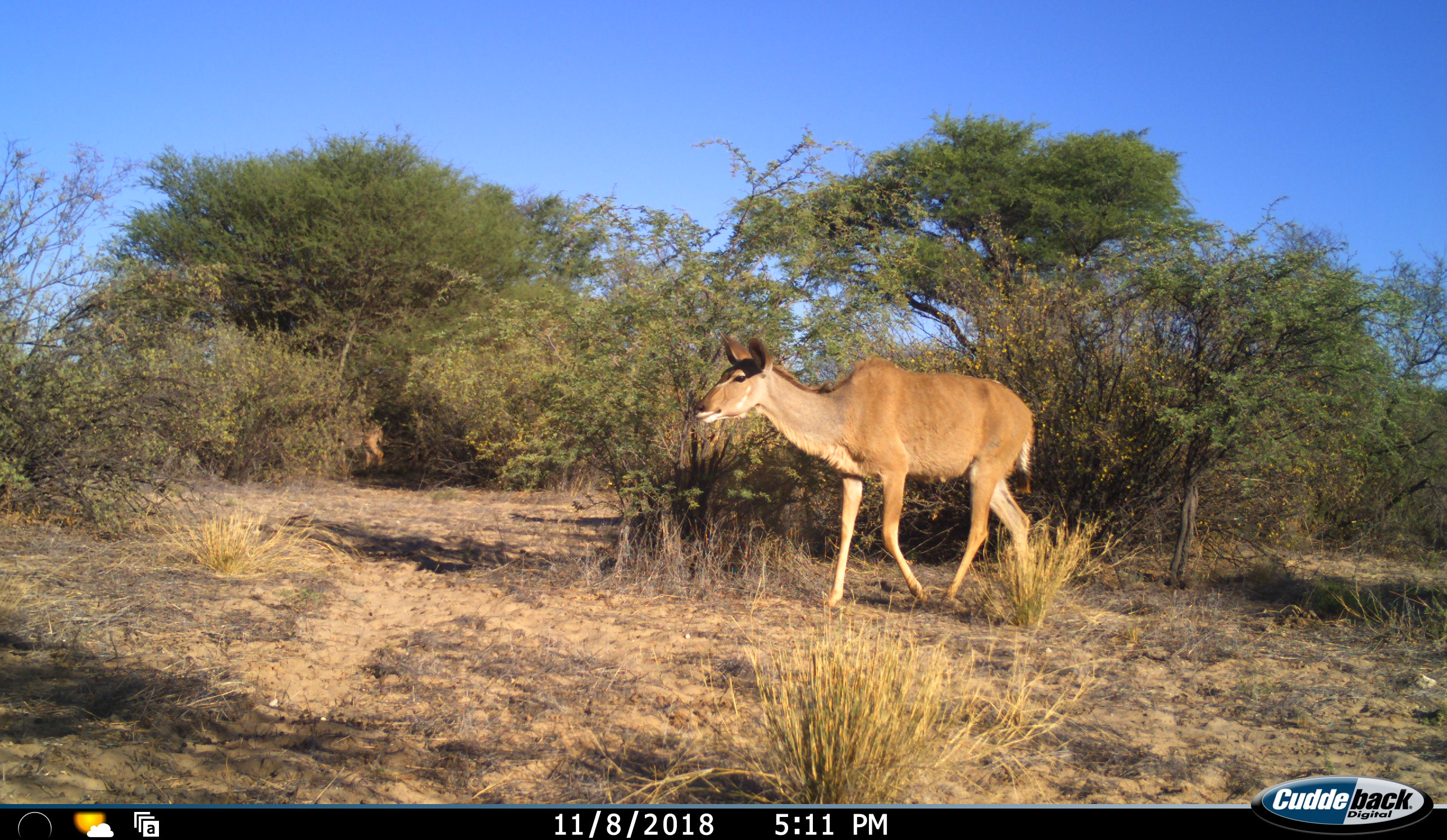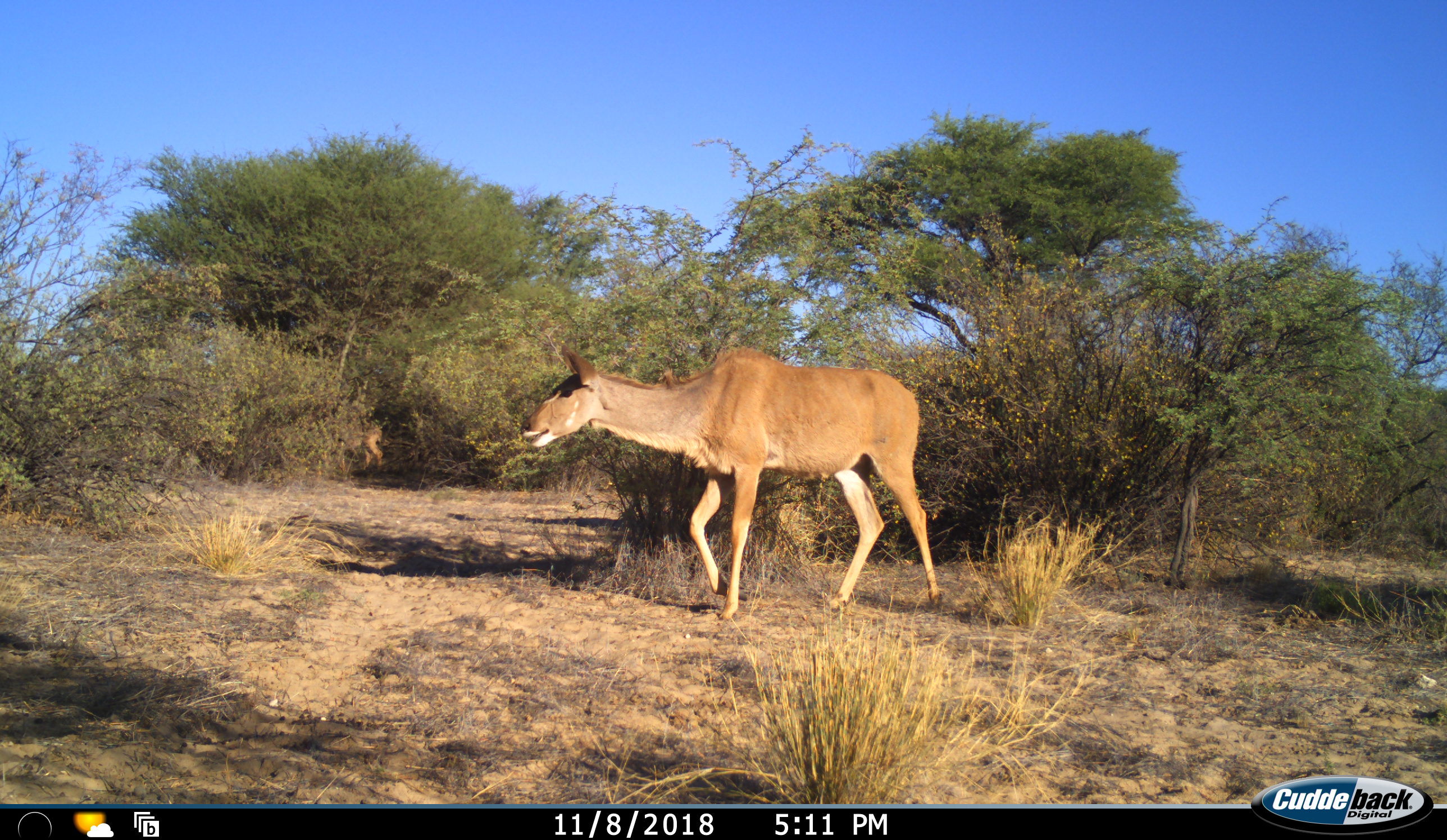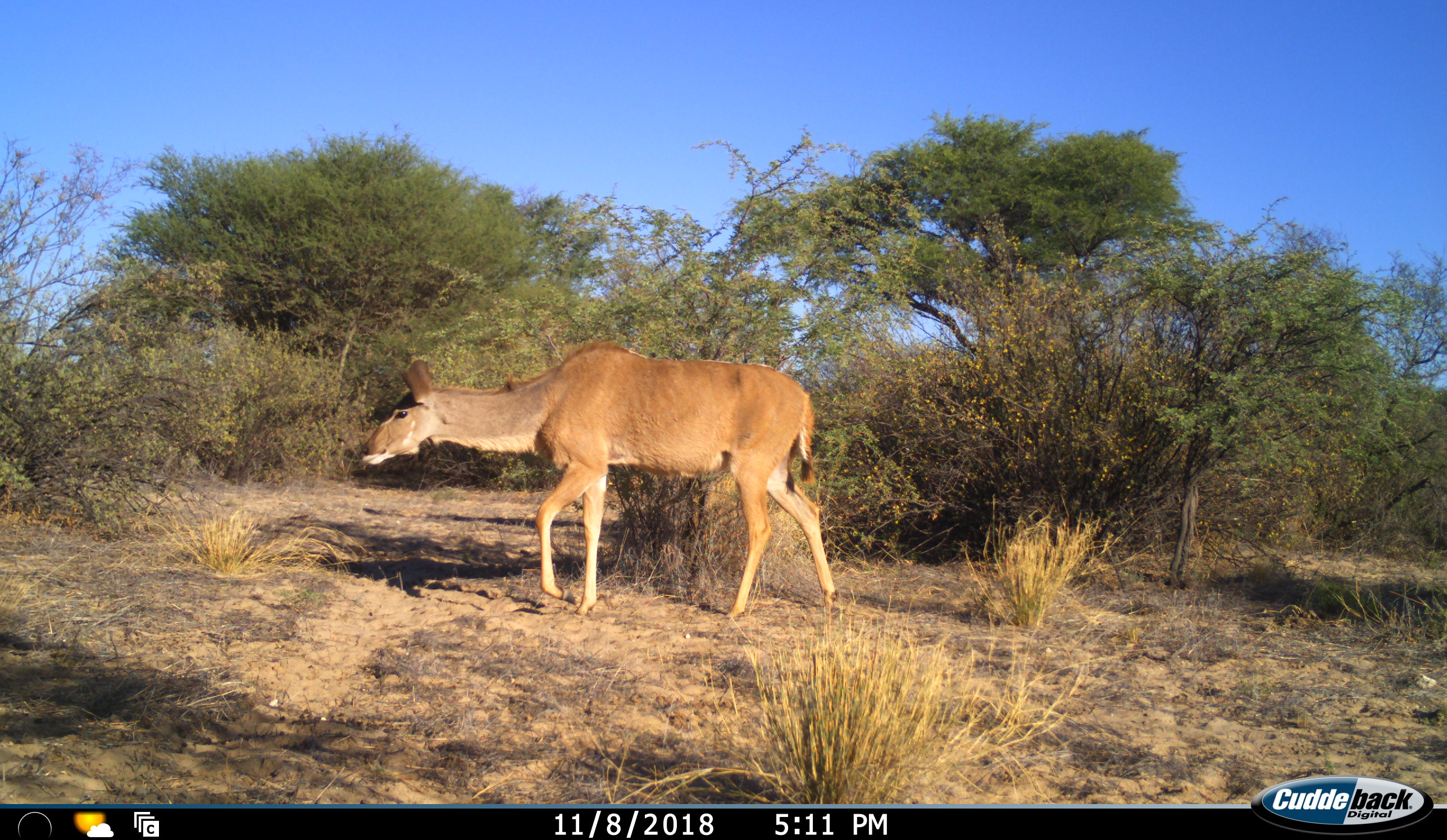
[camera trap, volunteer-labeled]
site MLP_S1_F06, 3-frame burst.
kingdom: Animalia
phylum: Chordata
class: Mammalia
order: Artiodactyla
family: Bovidae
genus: Tragelaphus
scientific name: Tragelaphus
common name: kudu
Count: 2.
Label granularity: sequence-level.